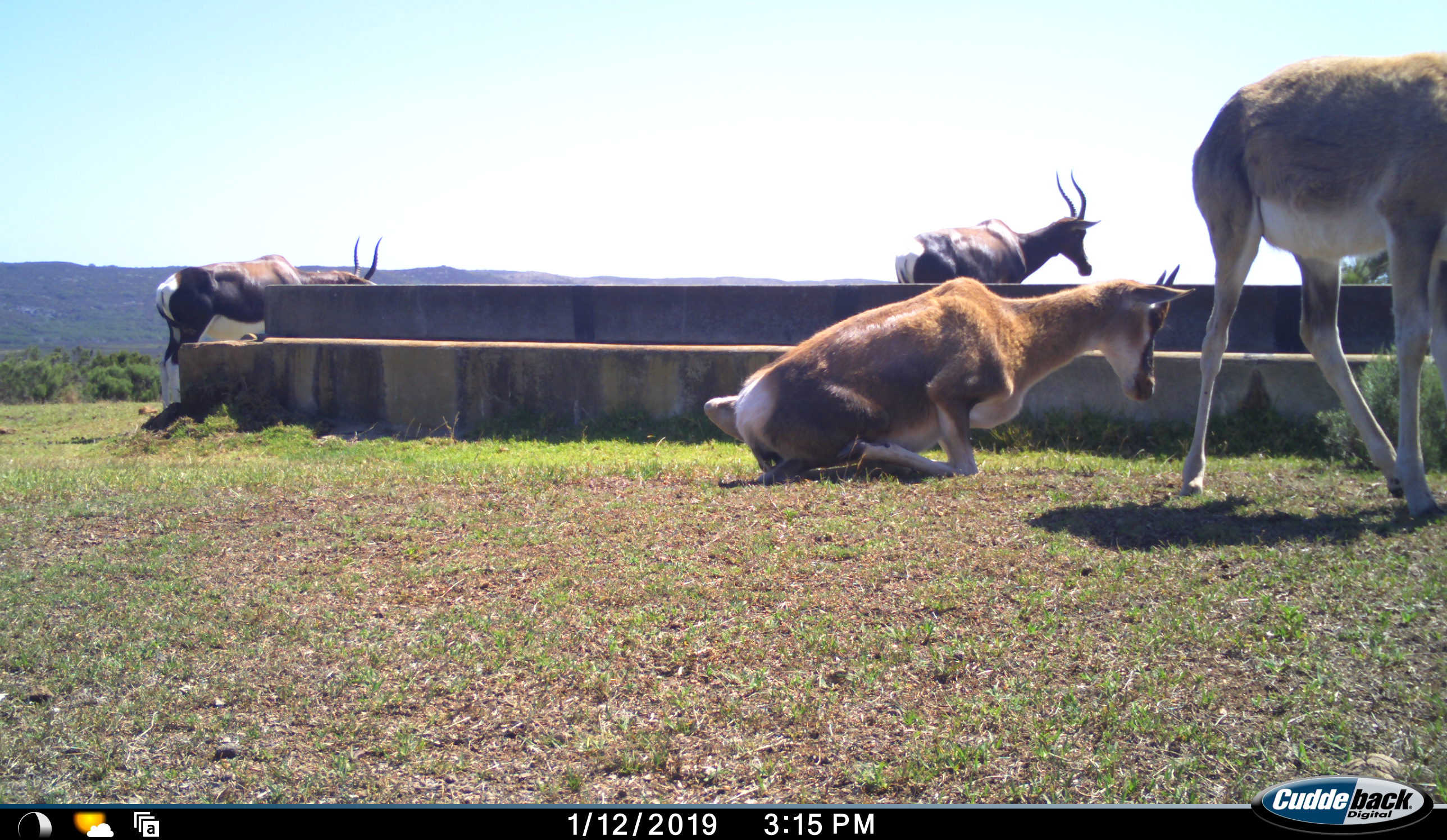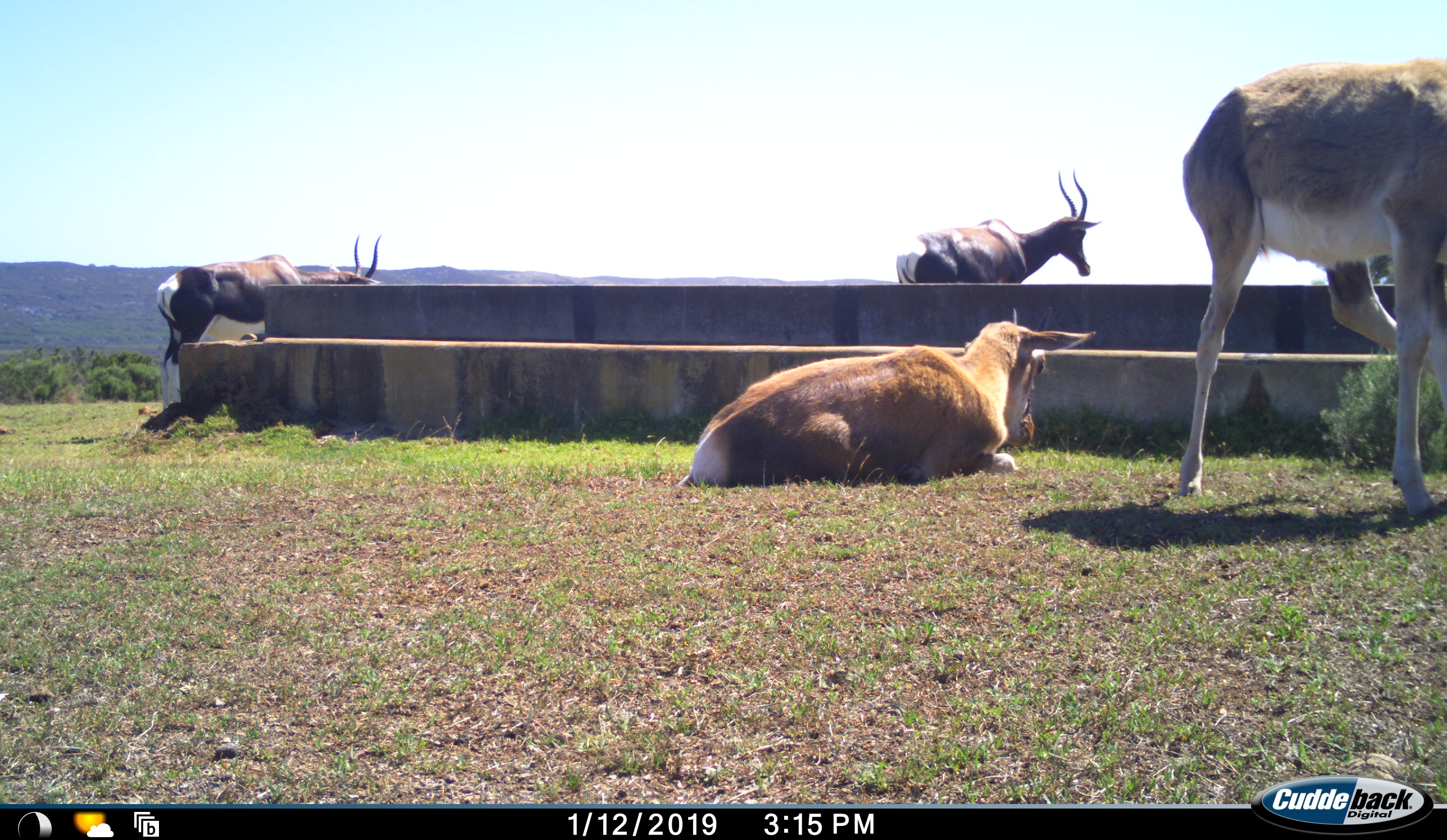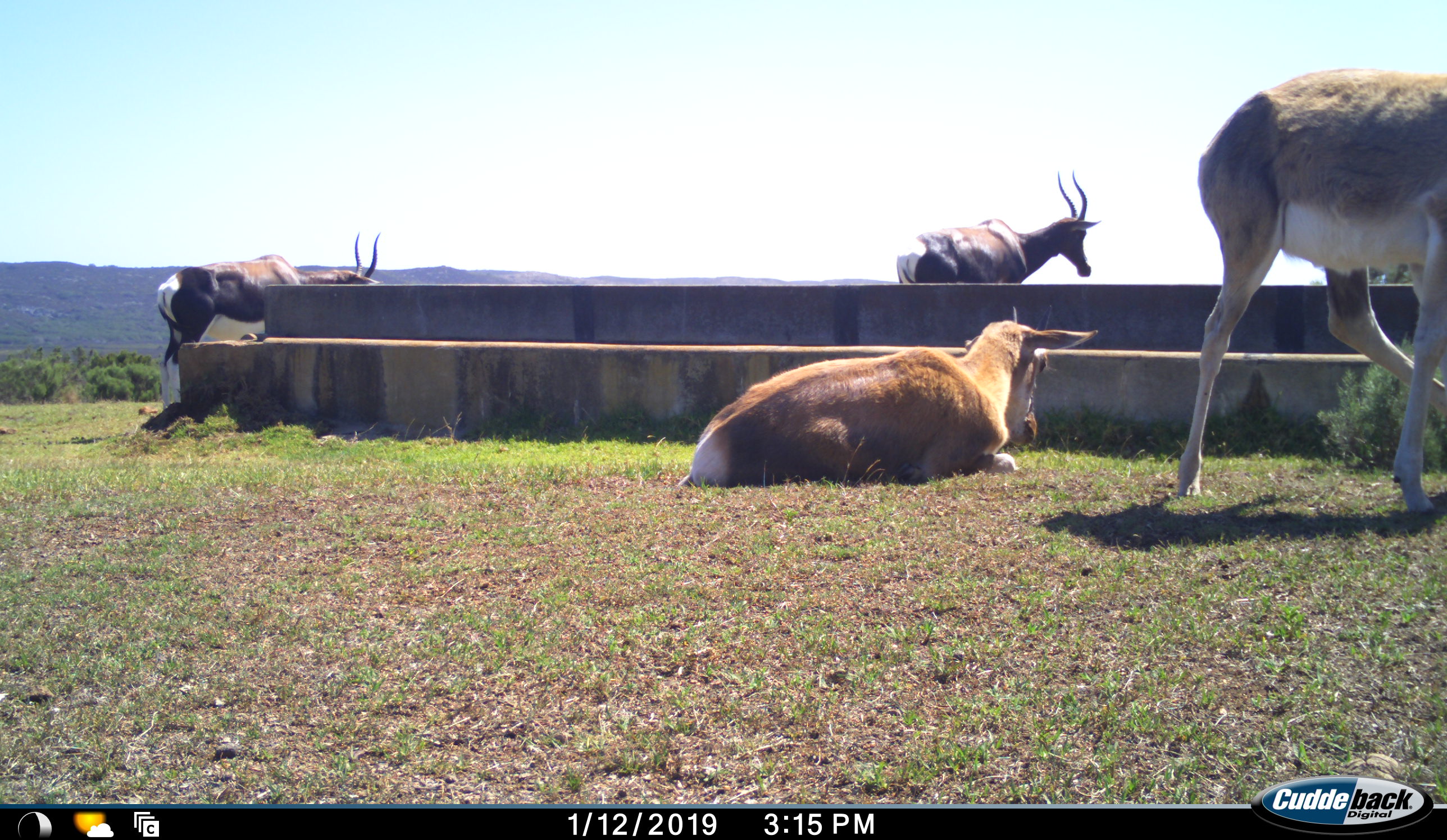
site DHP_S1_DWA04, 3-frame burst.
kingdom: Animalia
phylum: Chordata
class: Mammalia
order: Artiodactyla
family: Bovidae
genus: Damaliscus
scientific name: Damaliscus pygargus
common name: bontebok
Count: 4.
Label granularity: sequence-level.